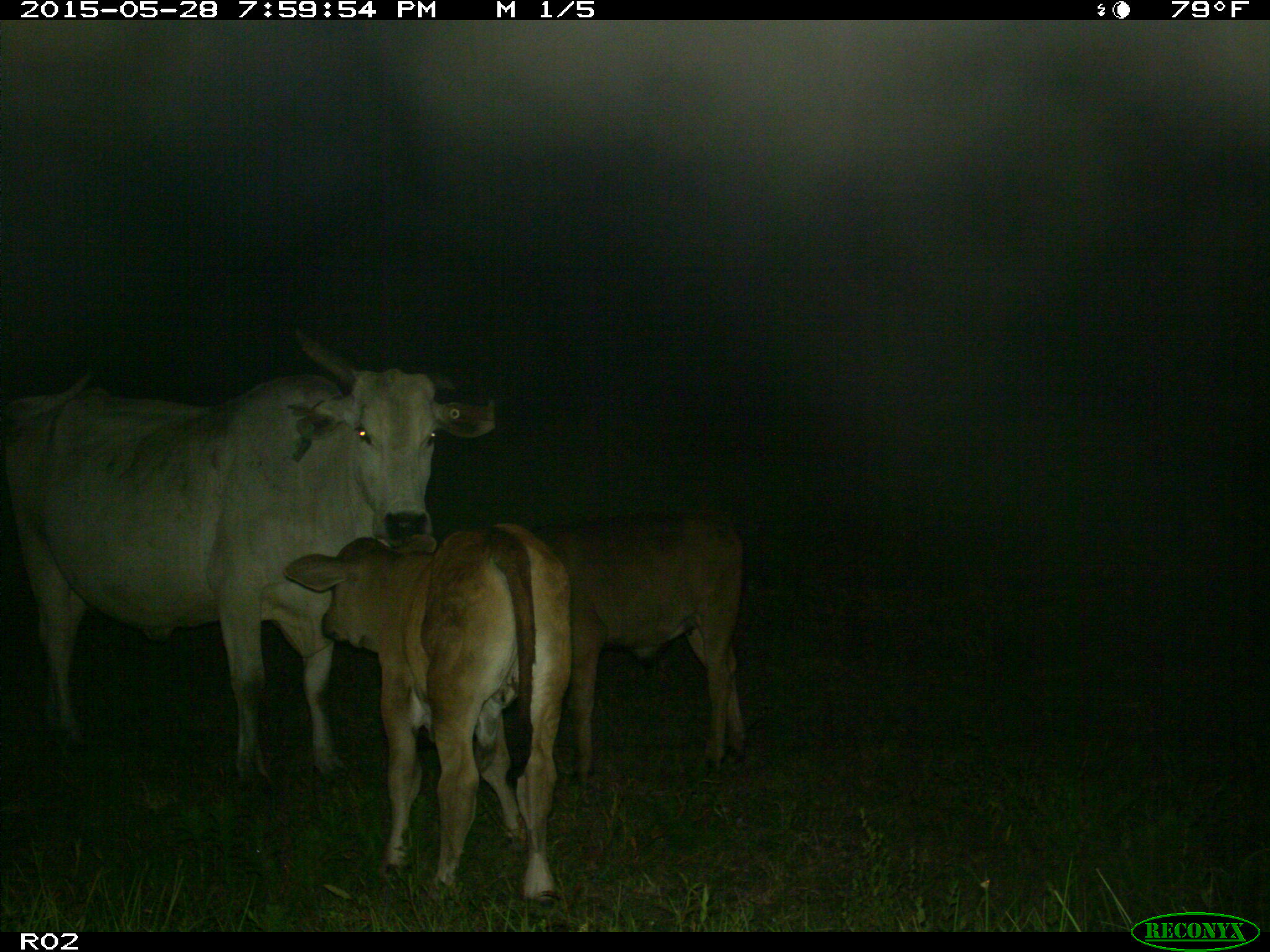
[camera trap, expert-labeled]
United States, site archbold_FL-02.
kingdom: Animalia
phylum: Chordata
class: Mammalia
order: Artiodactyla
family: Bovidae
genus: Bos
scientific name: Bos taurus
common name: domestic cow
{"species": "Bos taurus (domestic cow)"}